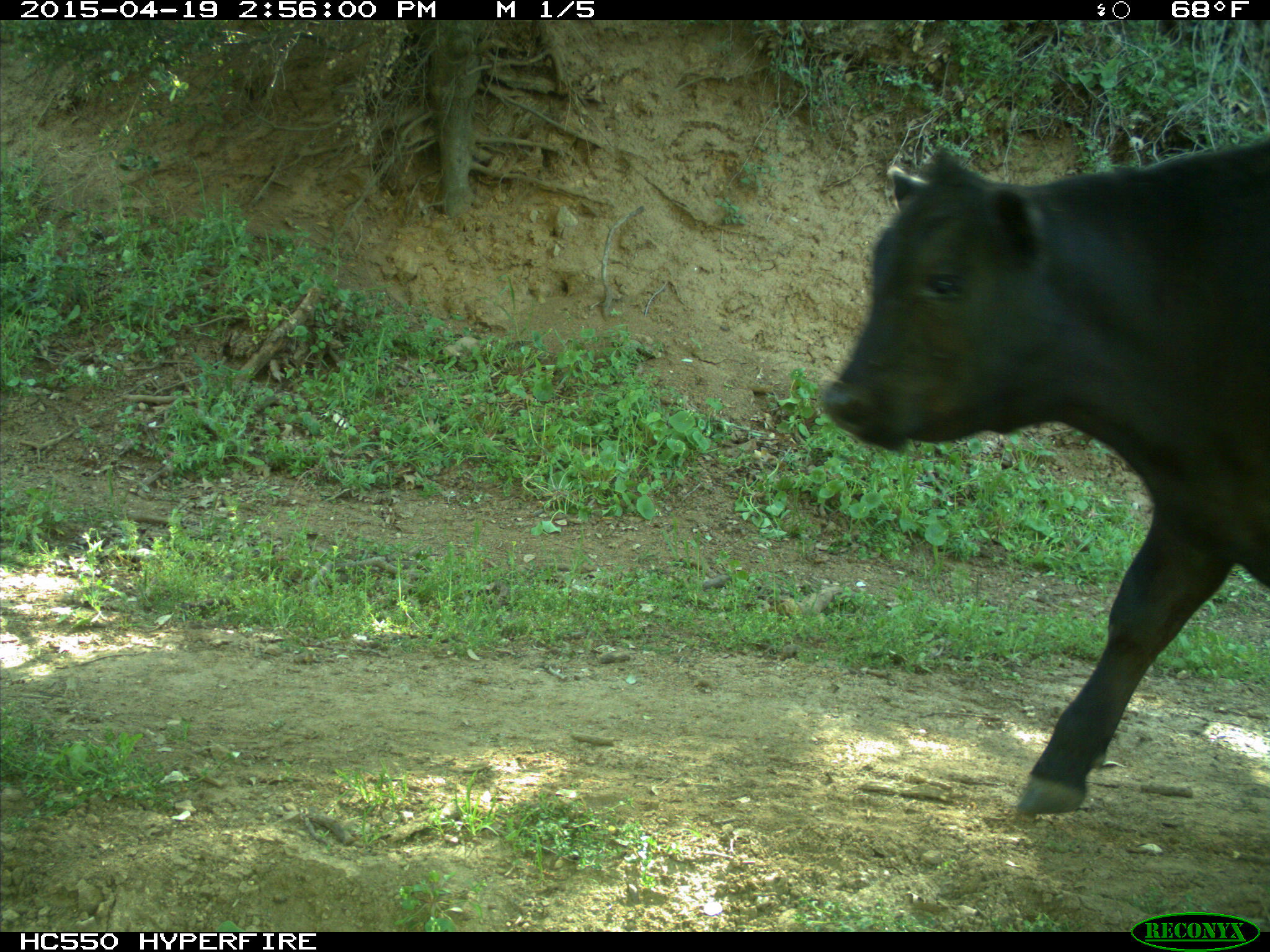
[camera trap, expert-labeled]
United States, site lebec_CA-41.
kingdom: Animalia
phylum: Chordata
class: Mammalia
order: Artiodactyla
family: Bovidae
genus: Bos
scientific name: Bos taurus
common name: domestic cow